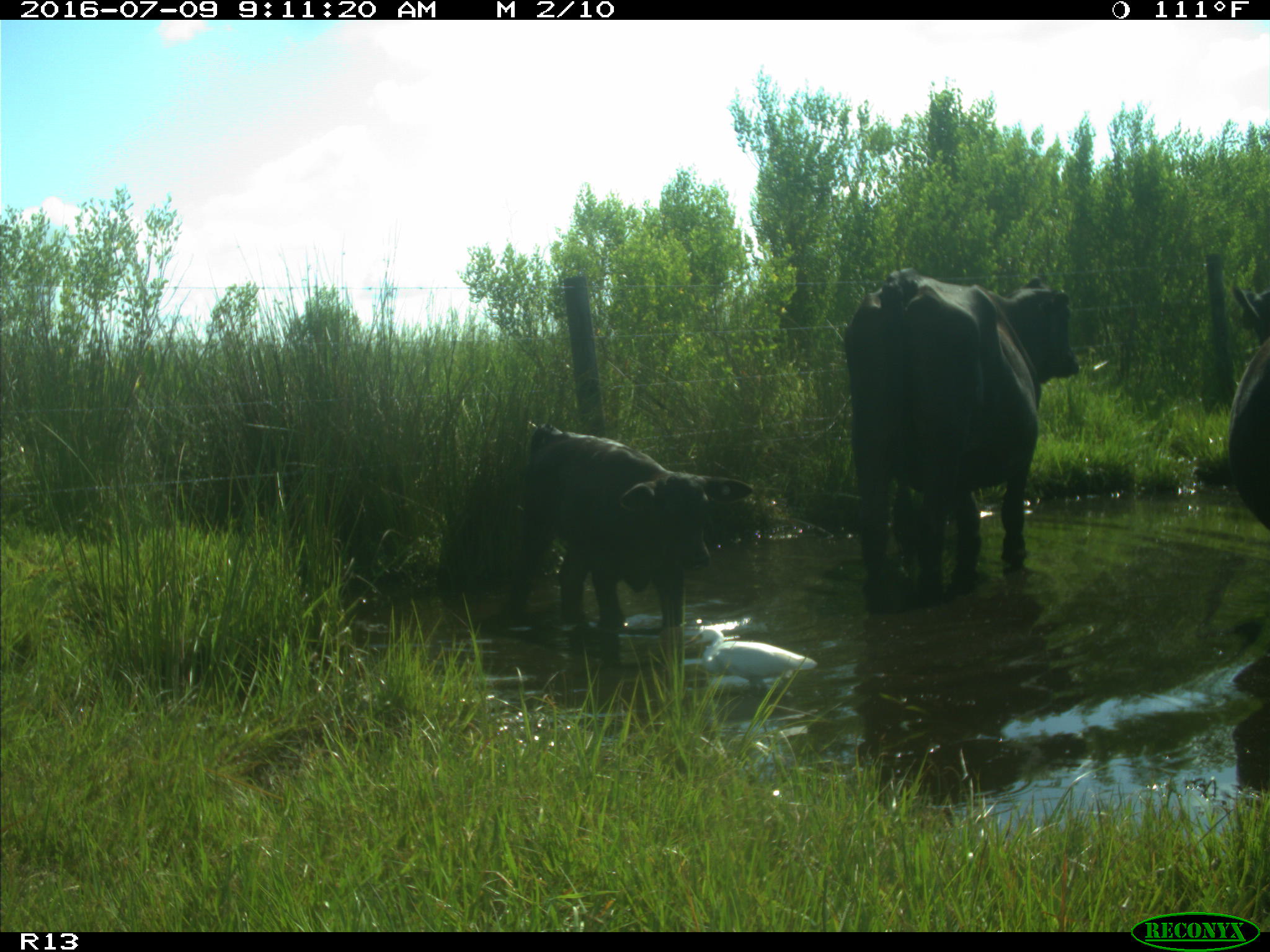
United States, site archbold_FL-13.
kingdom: Animalia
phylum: Chordata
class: Mammalia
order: Artiodactyla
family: Bovidae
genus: Bos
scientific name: Bos taurus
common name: domestic cow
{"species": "Bos taurus (domestic cow)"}